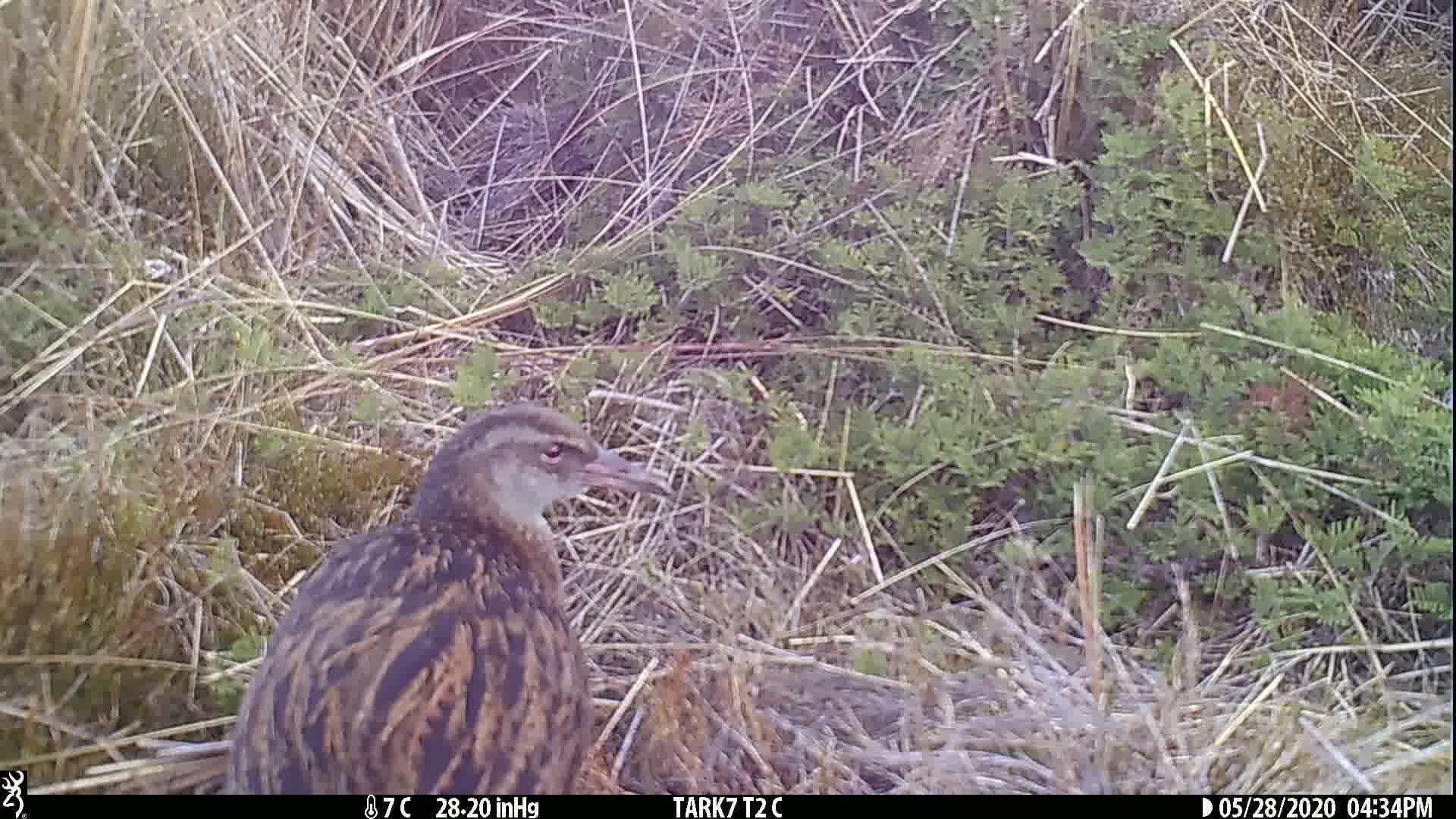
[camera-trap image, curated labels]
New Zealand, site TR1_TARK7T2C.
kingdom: Animalia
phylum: Chordata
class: Aves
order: Gruiformes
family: Rallidae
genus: Gallirallus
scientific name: Gallirallus australis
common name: weka